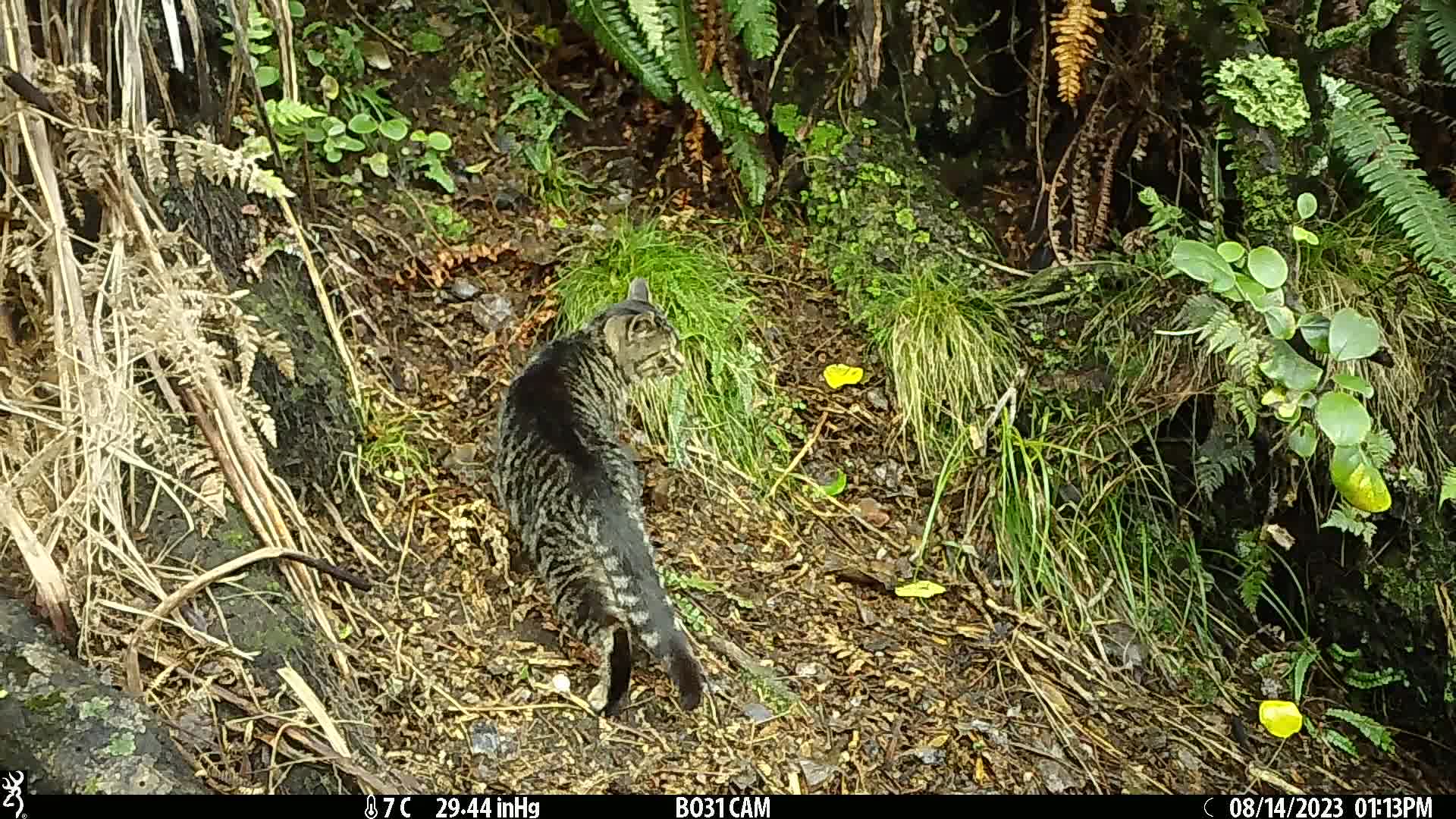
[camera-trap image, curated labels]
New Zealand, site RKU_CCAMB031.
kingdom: Animalia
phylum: Chordata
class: Mammalia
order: Carnivora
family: Felidae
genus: Felis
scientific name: Felis catus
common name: domestic cat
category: cat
Cat (domestic cat) (Felis catus).